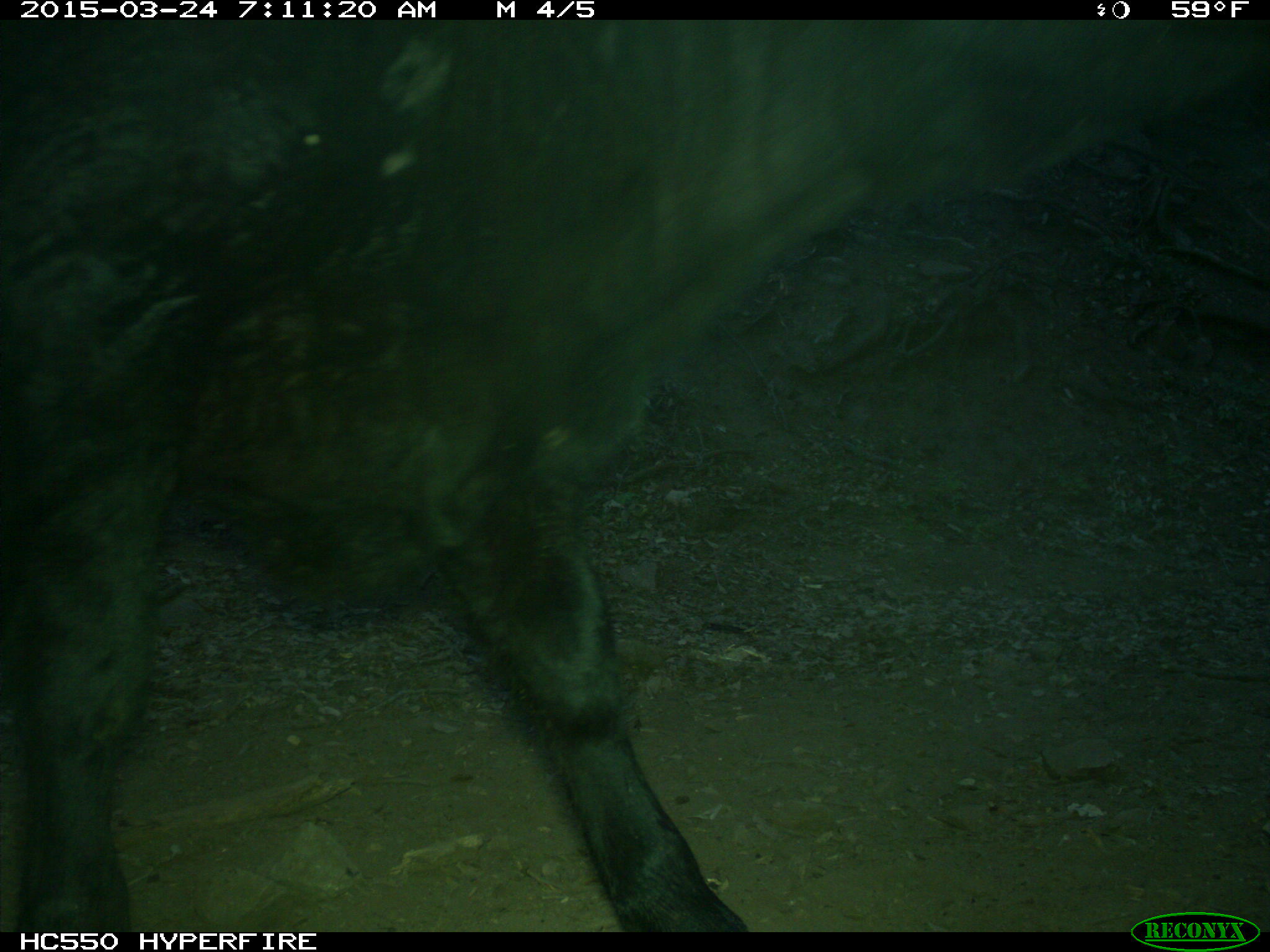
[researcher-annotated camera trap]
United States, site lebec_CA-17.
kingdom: Animalia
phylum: Chordata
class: Mammalia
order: Artiodactyla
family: Bovidae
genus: Bos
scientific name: Bos taurus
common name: domestic cow